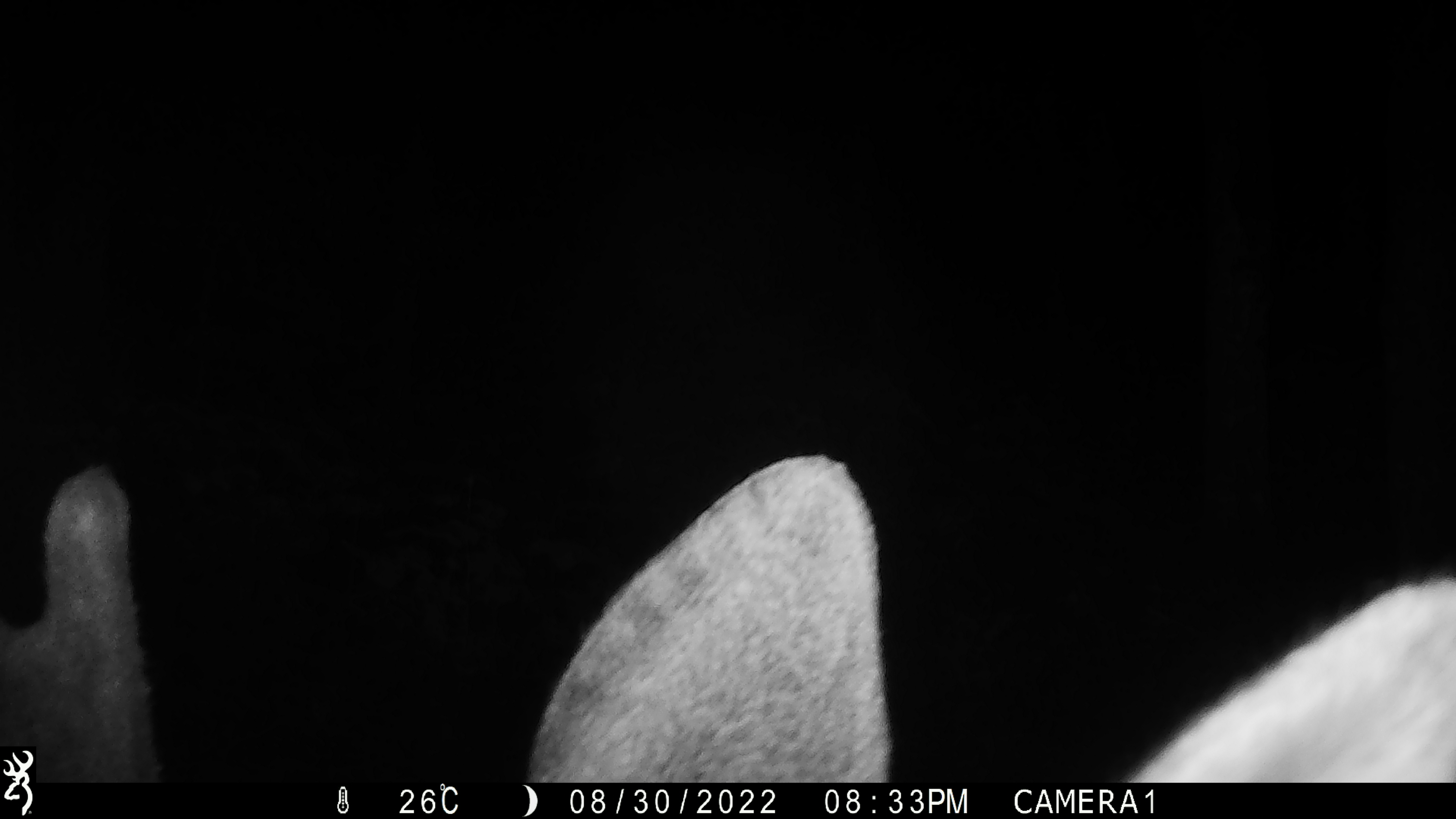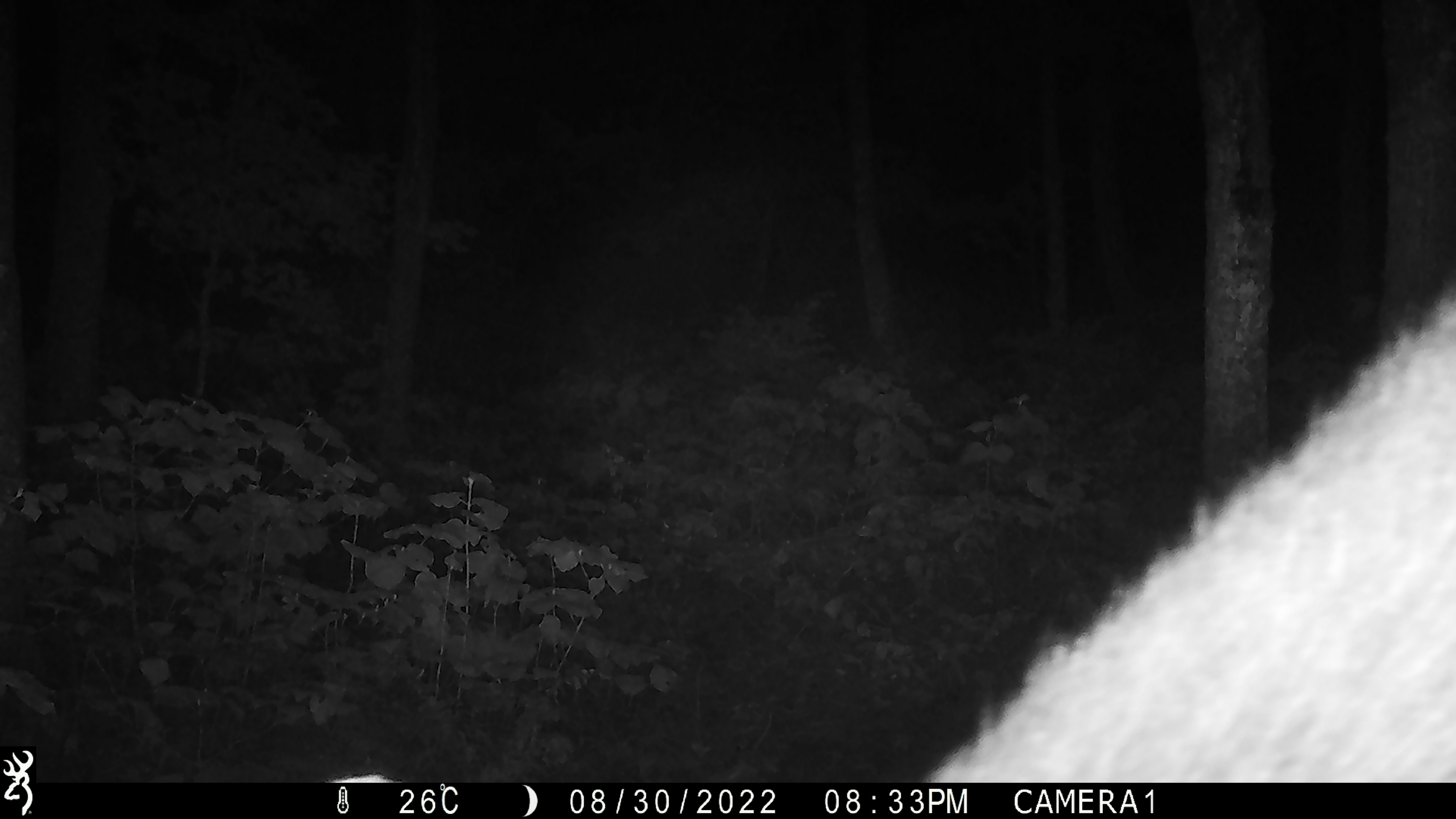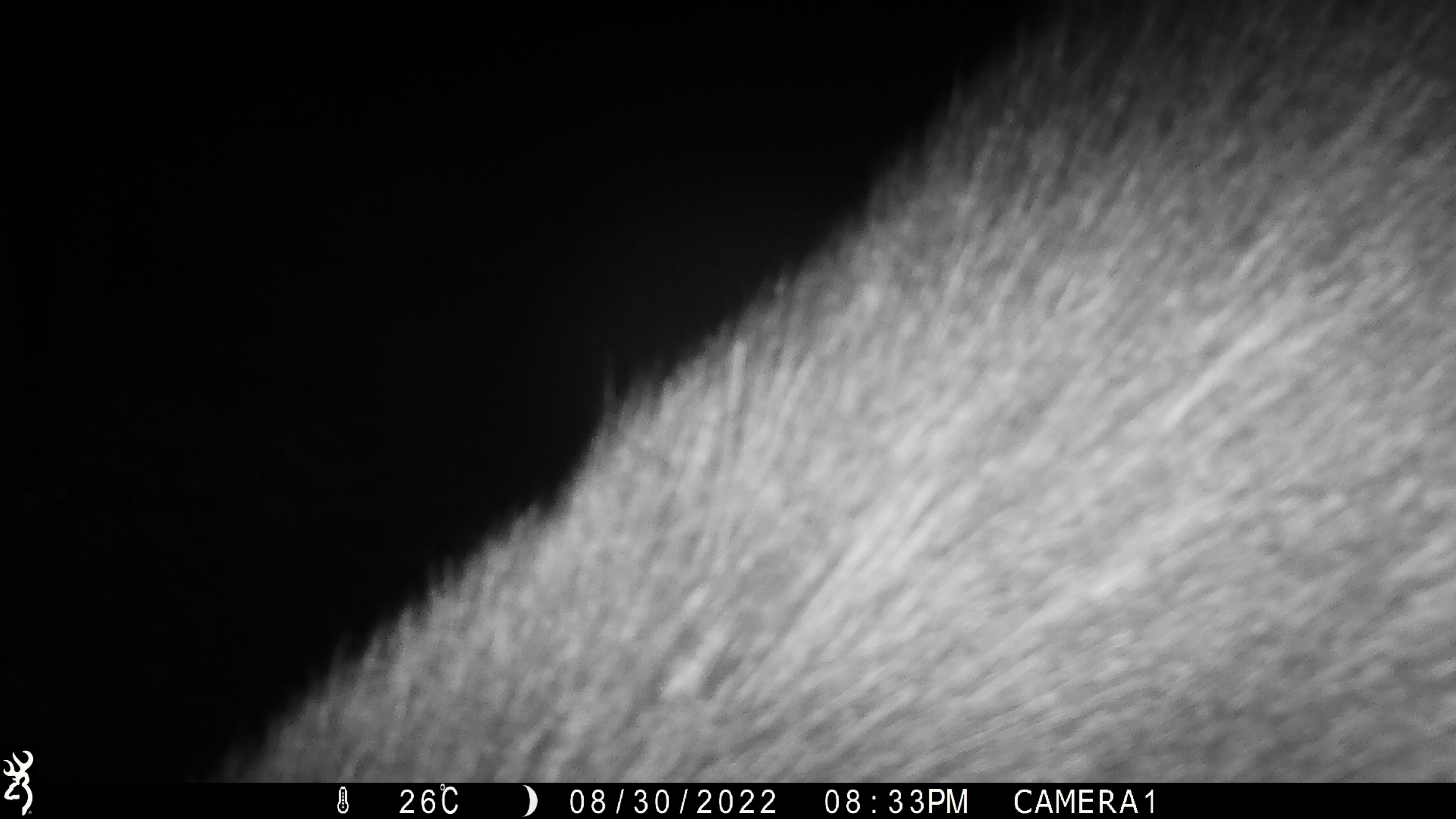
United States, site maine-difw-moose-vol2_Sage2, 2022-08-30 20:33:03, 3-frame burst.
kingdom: Animalia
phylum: Chordata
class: Mammalia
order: Artiodactyla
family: Cervidae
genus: Alces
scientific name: Alces alces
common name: moose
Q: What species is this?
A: Moose (Alces alces).